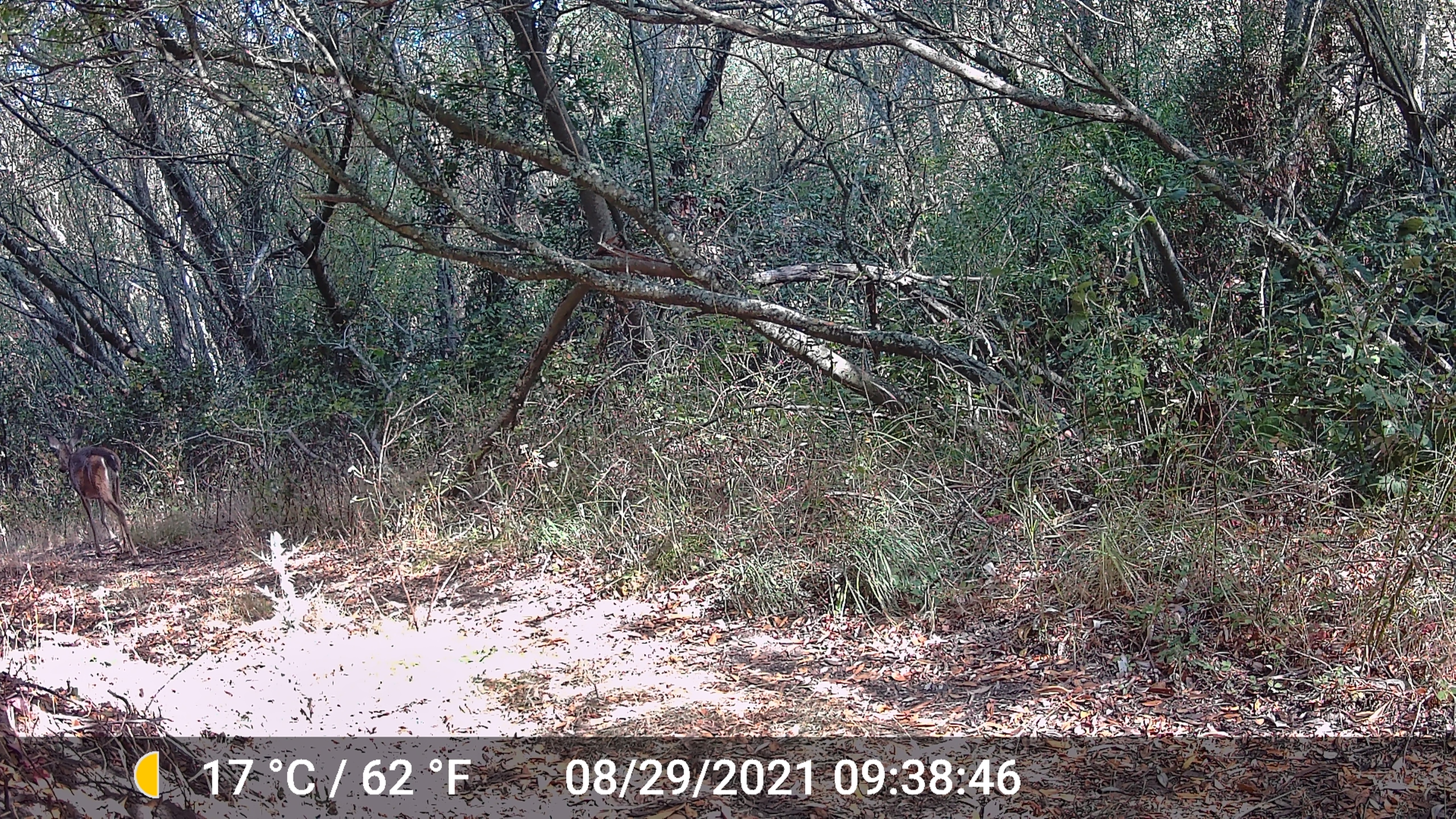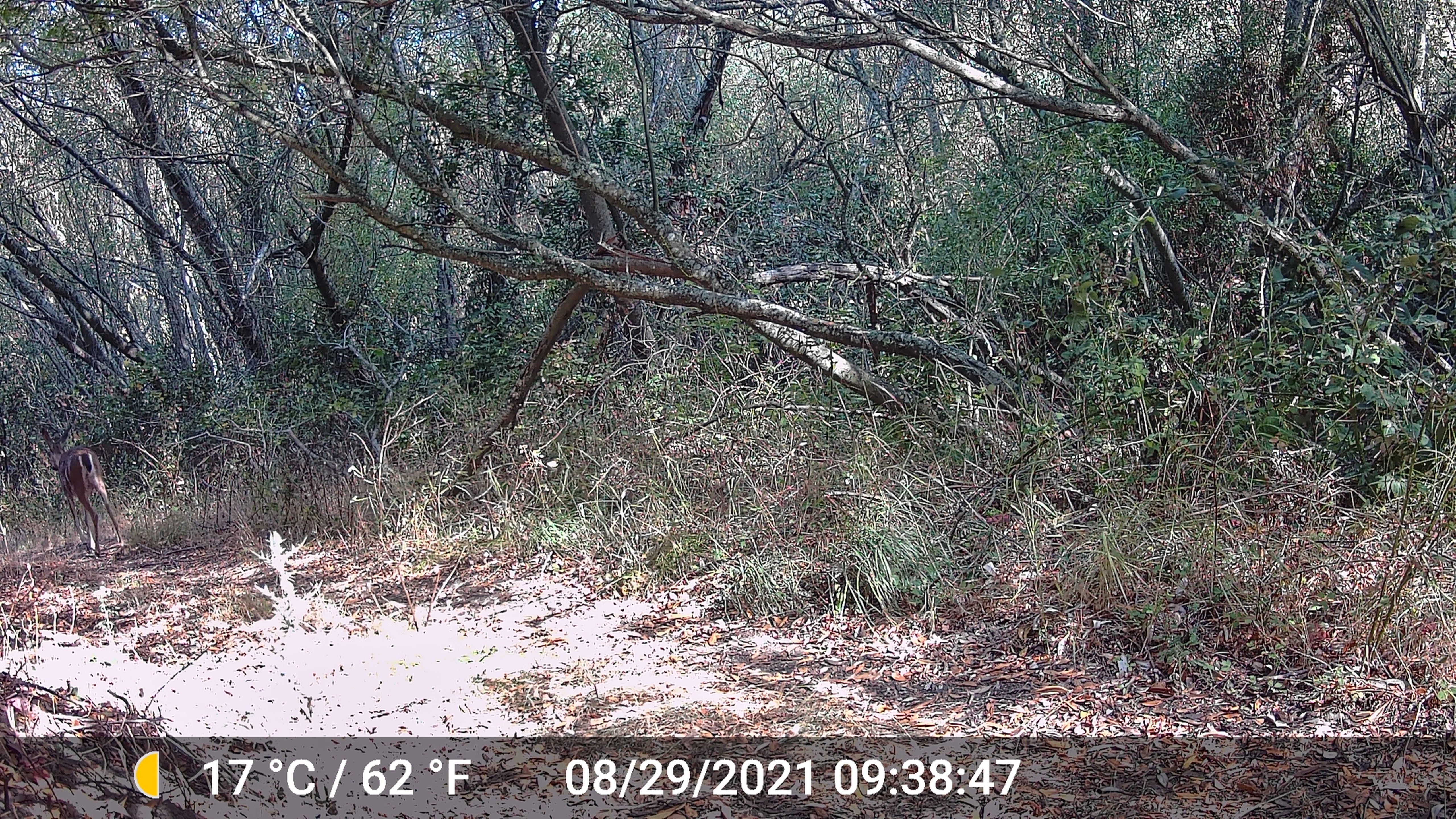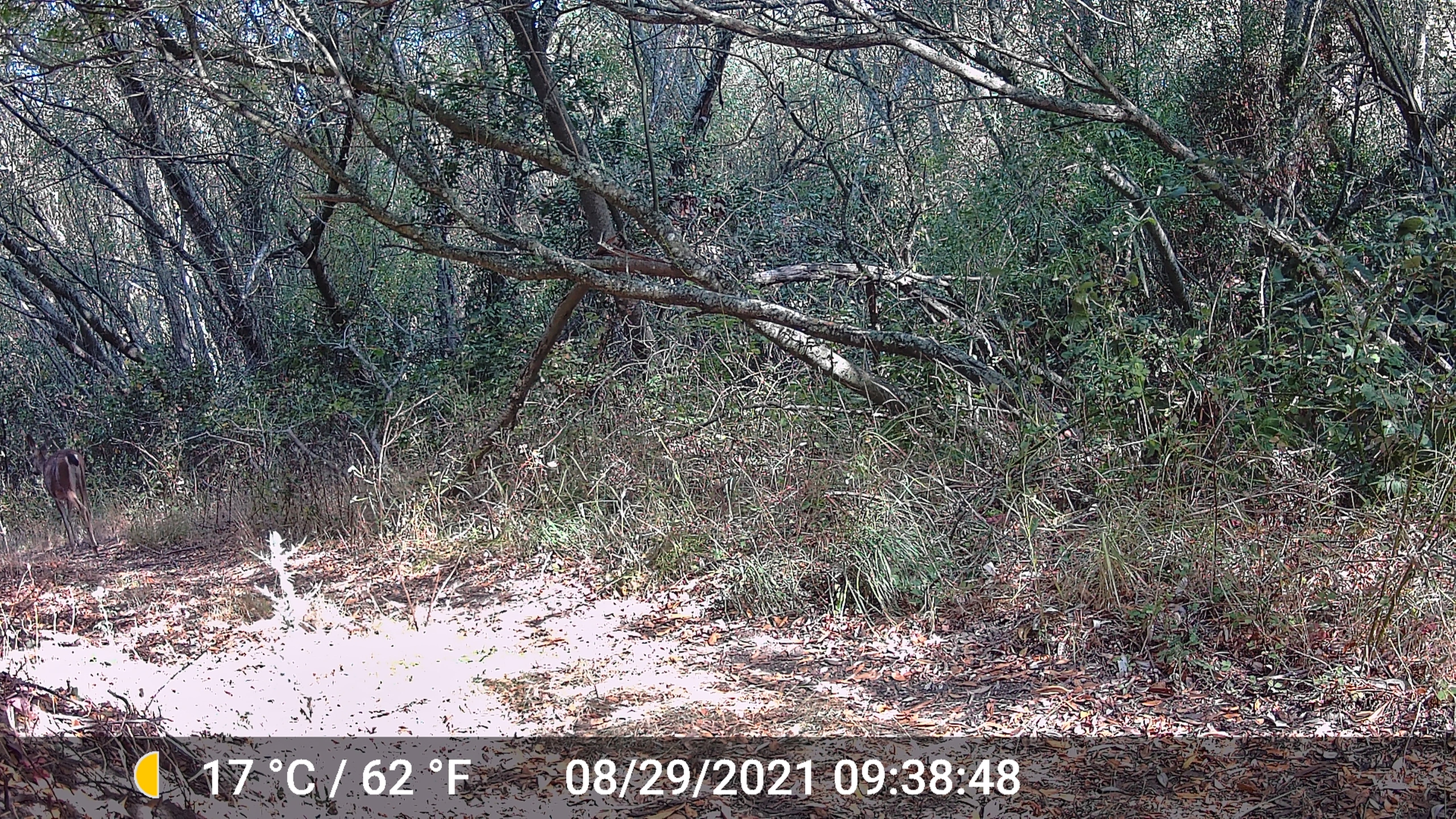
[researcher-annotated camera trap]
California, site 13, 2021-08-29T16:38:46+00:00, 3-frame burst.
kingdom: Animalia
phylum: Chordata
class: Mammalia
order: Artiodactyla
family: Cervidae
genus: Odocoileus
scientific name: Odocoileus hemionus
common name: mule deer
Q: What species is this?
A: Mule deer (Odocoileus hemionus).